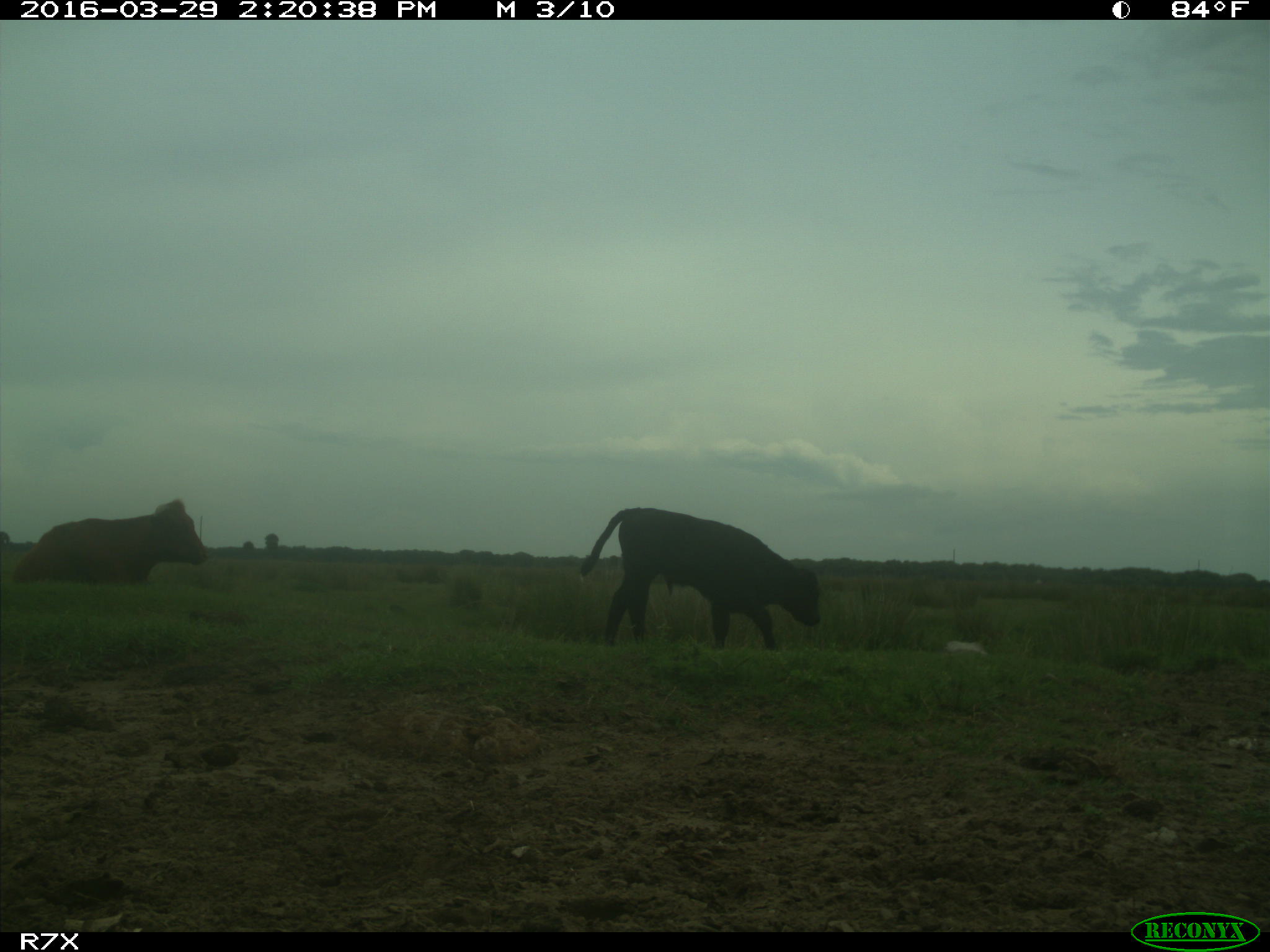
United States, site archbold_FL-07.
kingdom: Animalia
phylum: Chordata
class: Mammalia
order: Artiodactyla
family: Bovidae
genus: Bos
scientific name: Bos taurus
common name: domestic cow